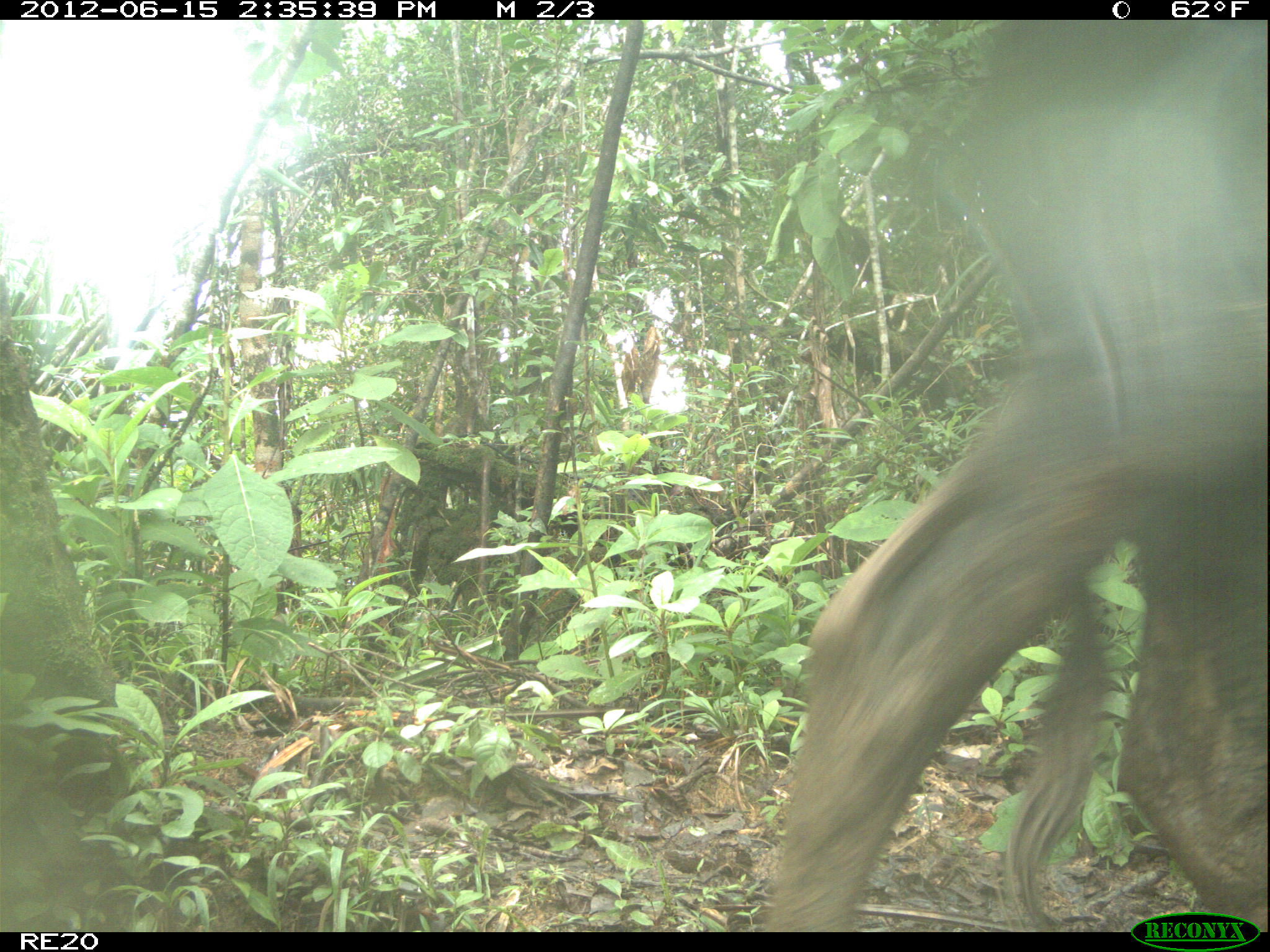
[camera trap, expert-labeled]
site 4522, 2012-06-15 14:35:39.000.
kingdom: Animalia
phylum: Chordata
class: Mammalia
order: Artiodactyla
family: Bovidae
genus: Bos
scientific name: Bos taurus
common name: domestic cattle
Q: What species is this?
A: Bos taurus (domestic cattle).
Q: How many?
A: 1.